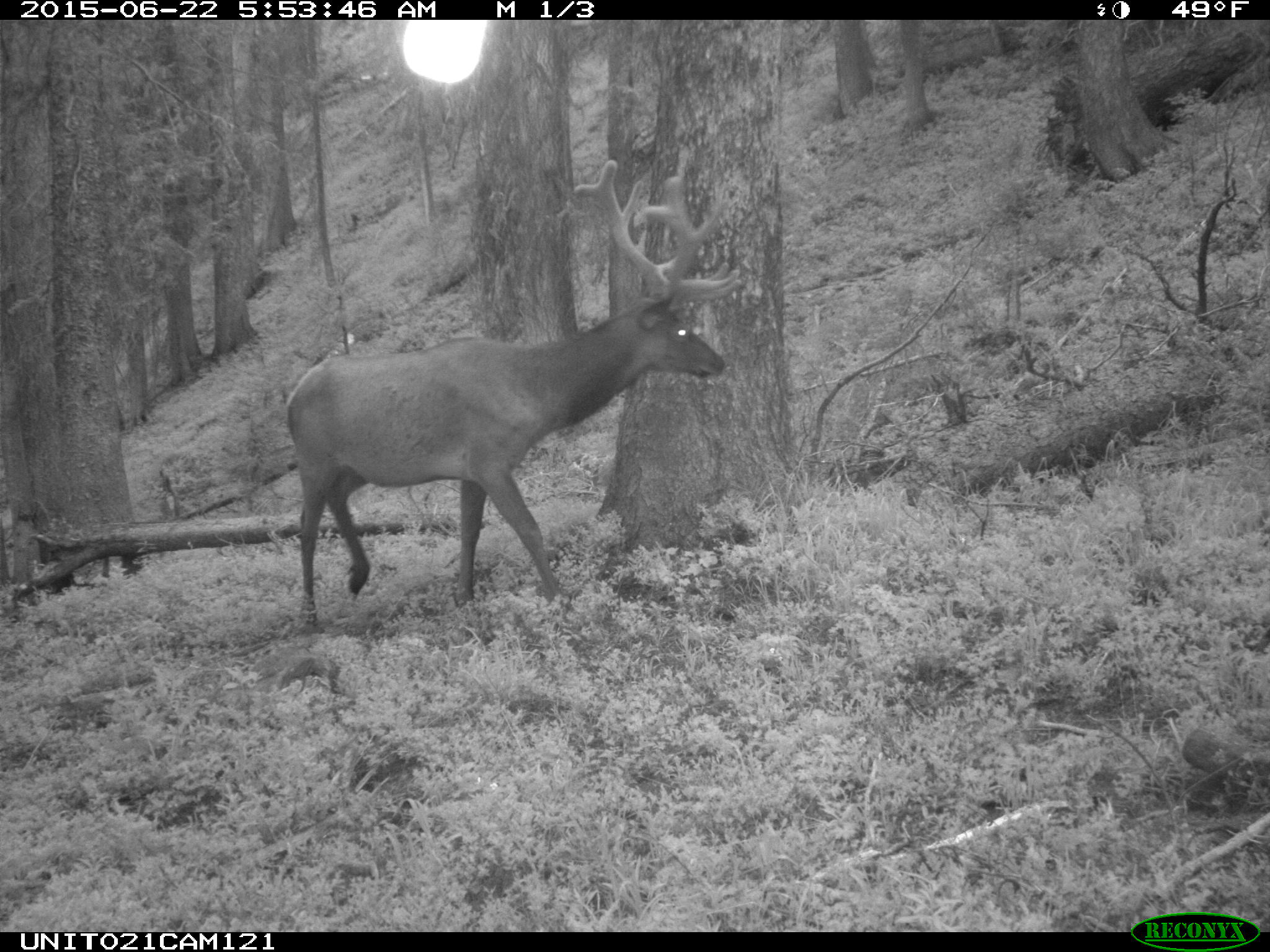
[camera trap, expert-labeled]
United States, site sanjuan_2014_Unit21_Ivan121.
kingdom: Animalia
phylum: Chordata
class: Mammalia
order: Artiodactyla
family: Cervidae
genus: Cervus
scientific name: Cervus elaphus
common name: red deer